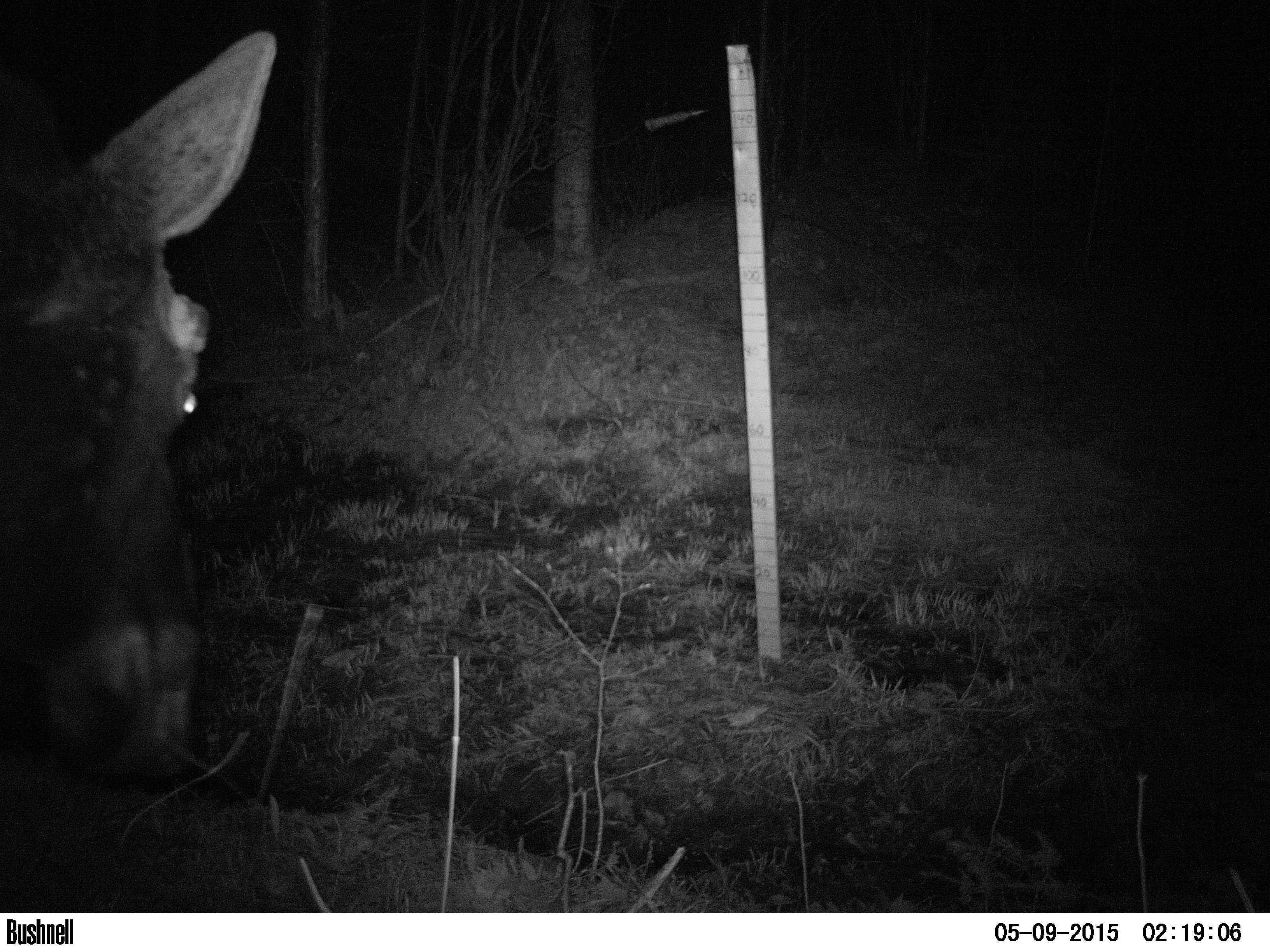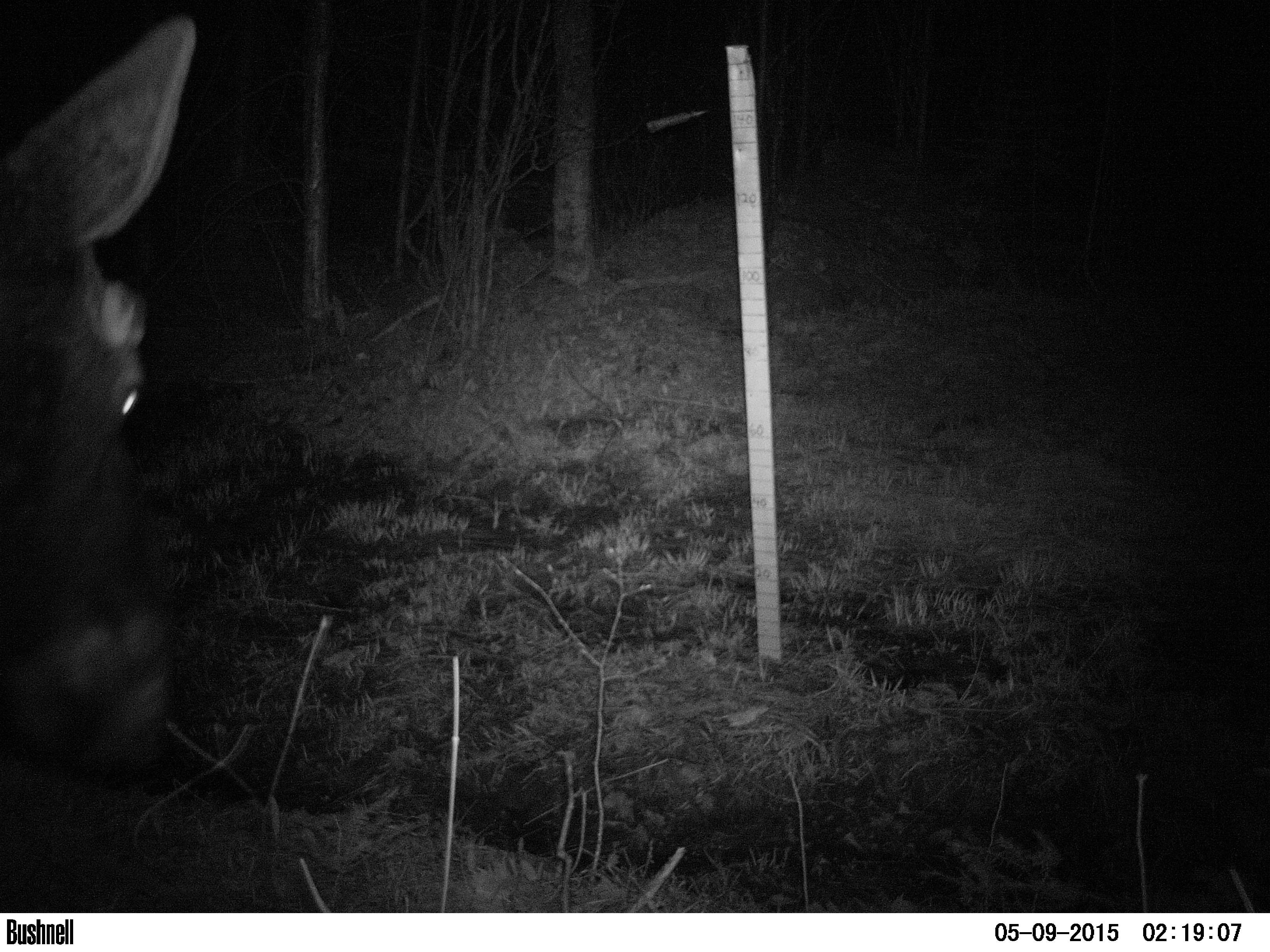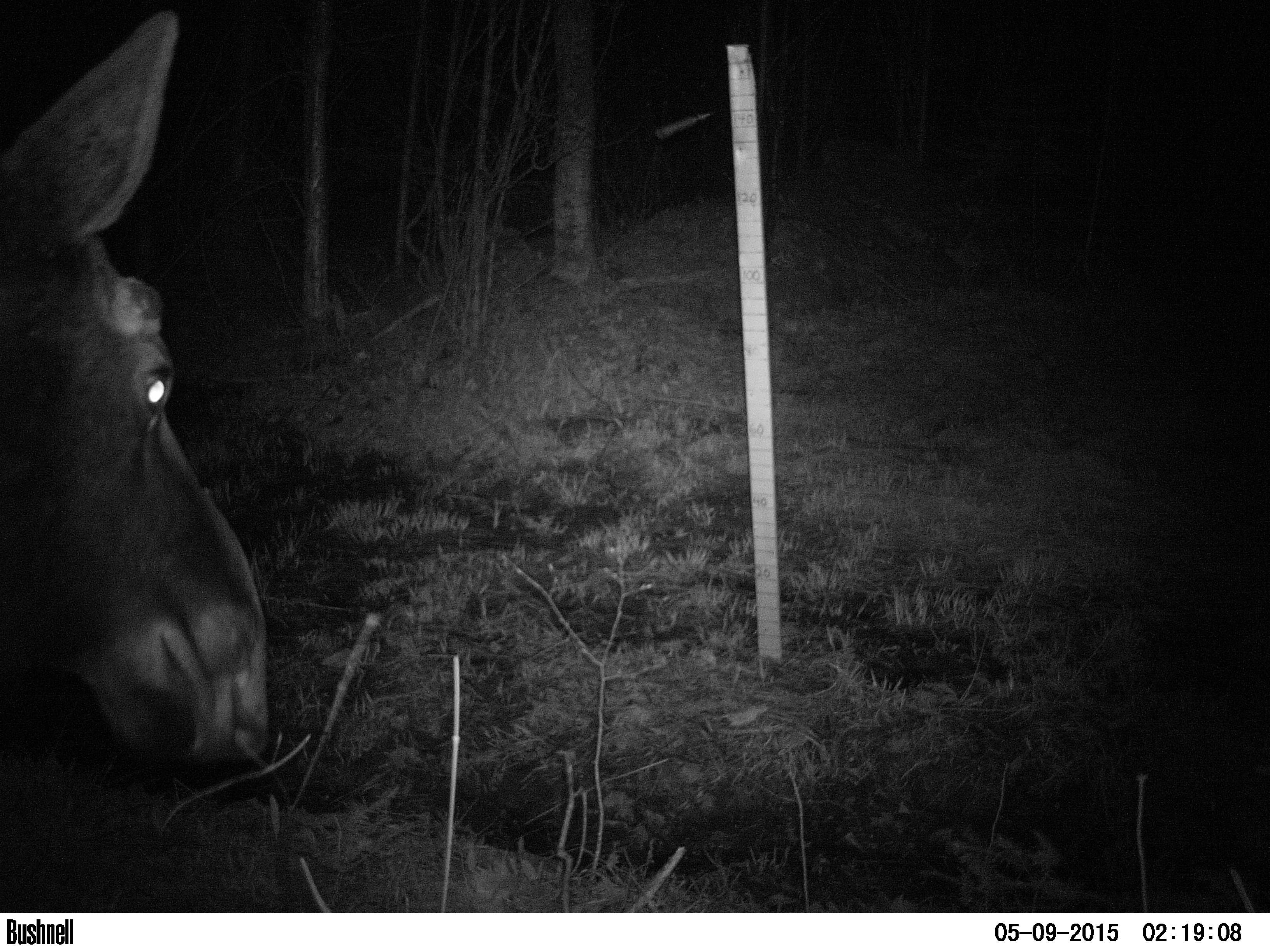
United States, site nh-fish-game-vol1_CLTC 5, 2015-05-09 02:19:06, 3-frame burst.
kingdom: Animalia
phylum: Chordata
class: Mammalia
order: Artiodactyla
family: Cervidae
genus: Alces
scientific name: Alces alces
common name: moose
Moose (Alces alces).